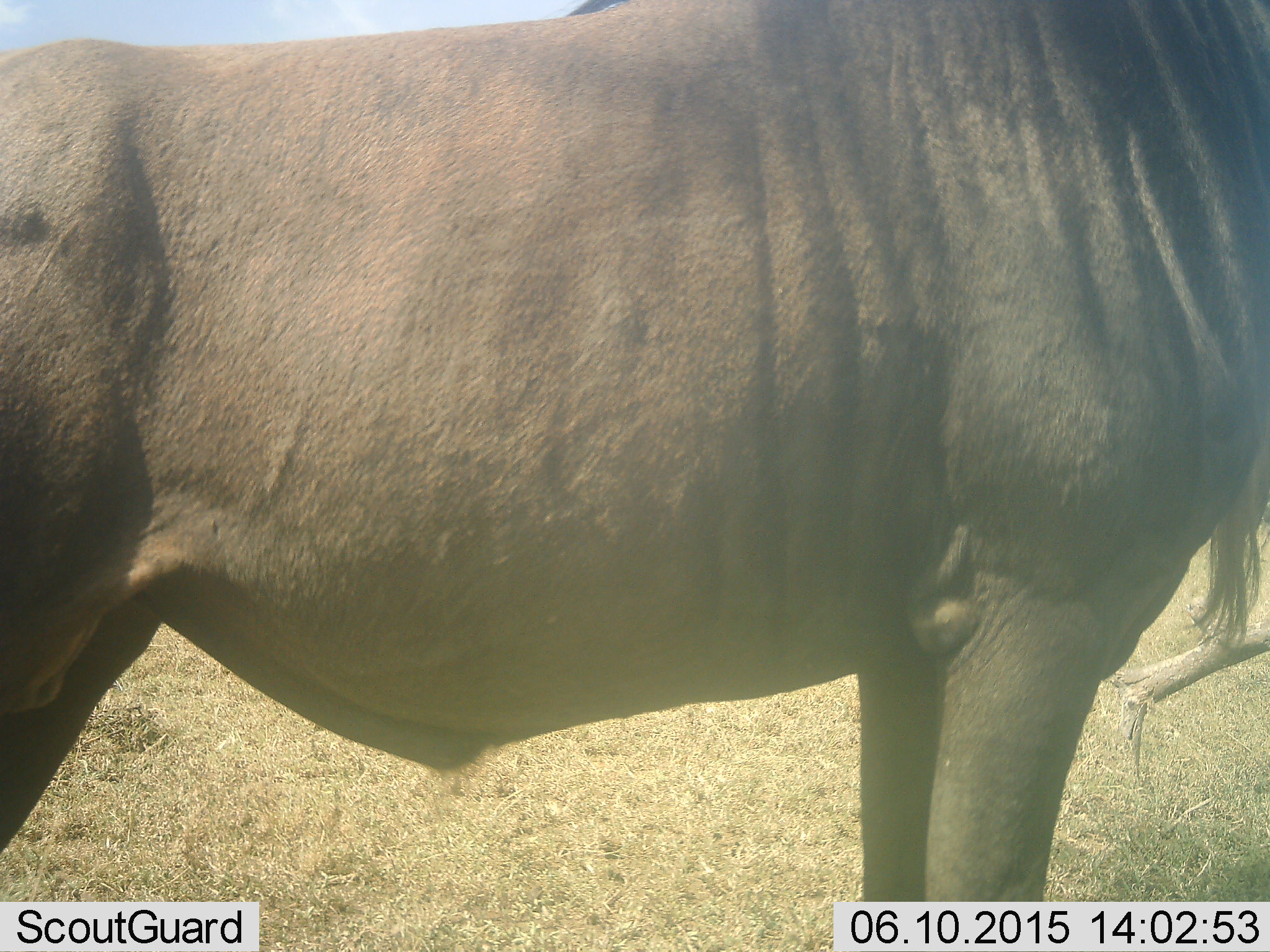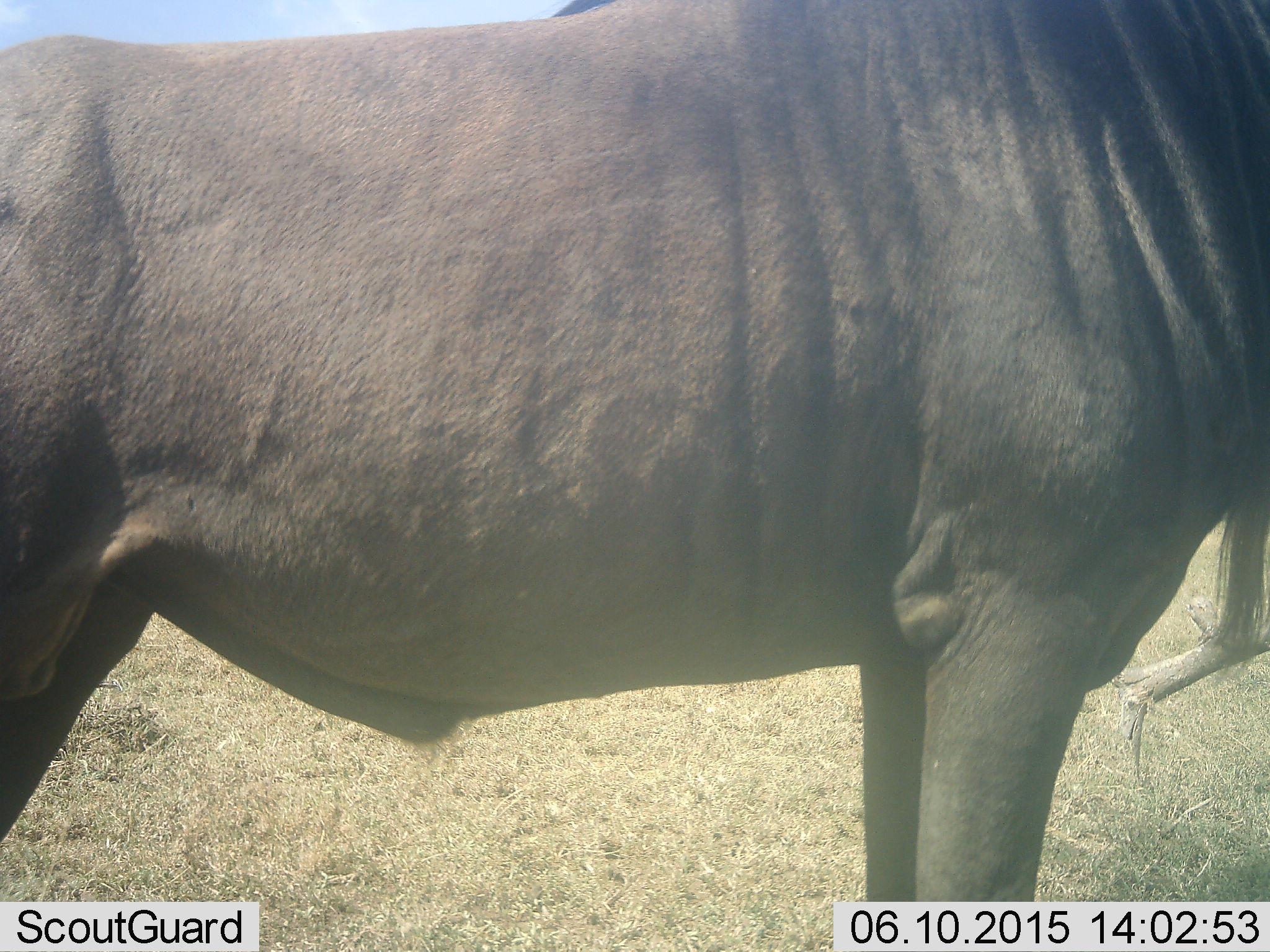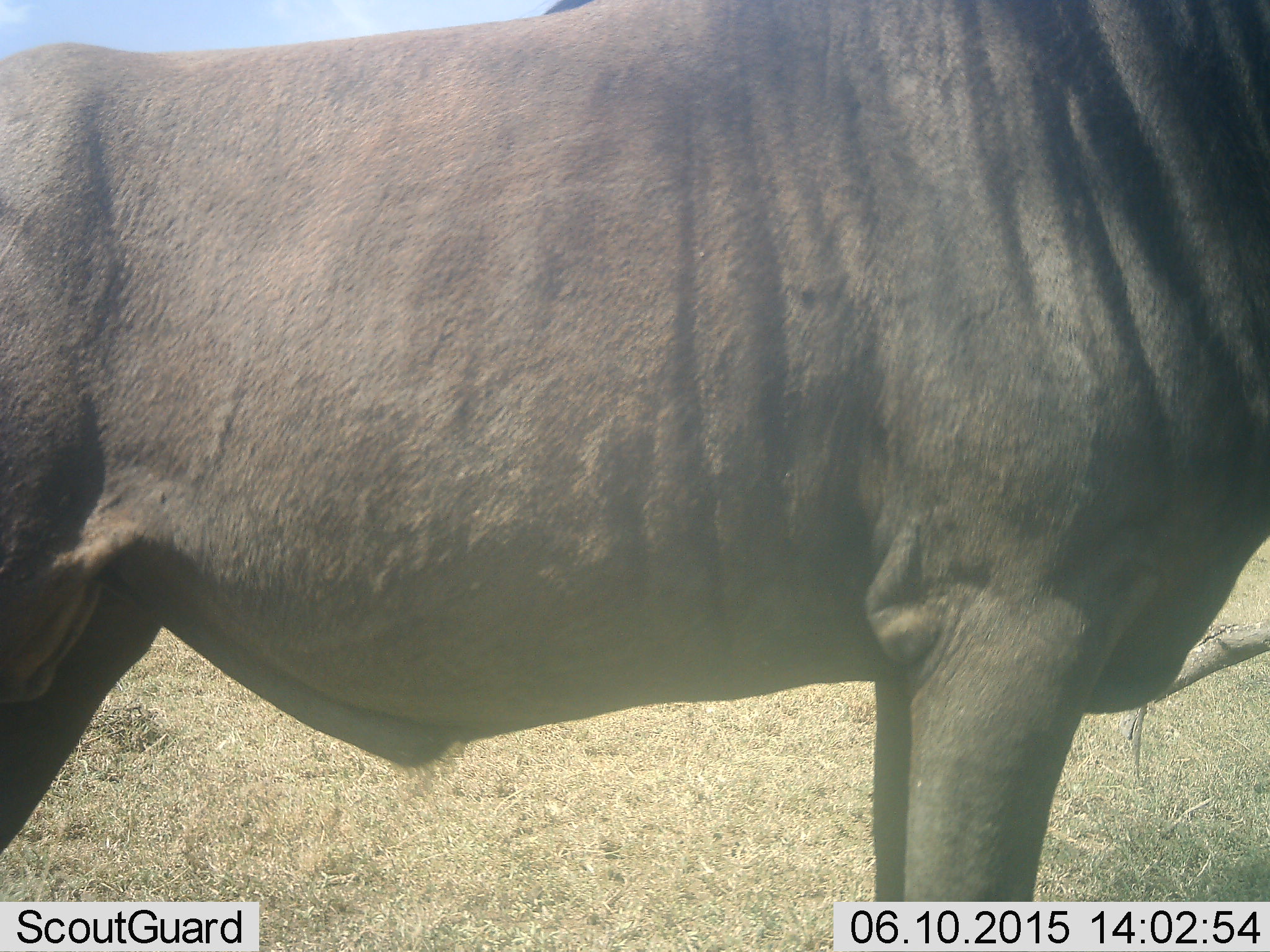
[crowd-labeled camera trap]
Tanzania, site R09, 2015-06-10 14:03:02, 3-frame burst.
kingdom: Animalia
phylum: Chordata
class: Mammalia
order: Artiodactyla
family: Bovidae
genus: Connochaetes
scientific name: Connochaetes taurinus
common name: blue wildebeest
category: wildebeest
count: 1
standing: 100%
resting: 0%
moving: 0%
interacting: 0%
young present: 0%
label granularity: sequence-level